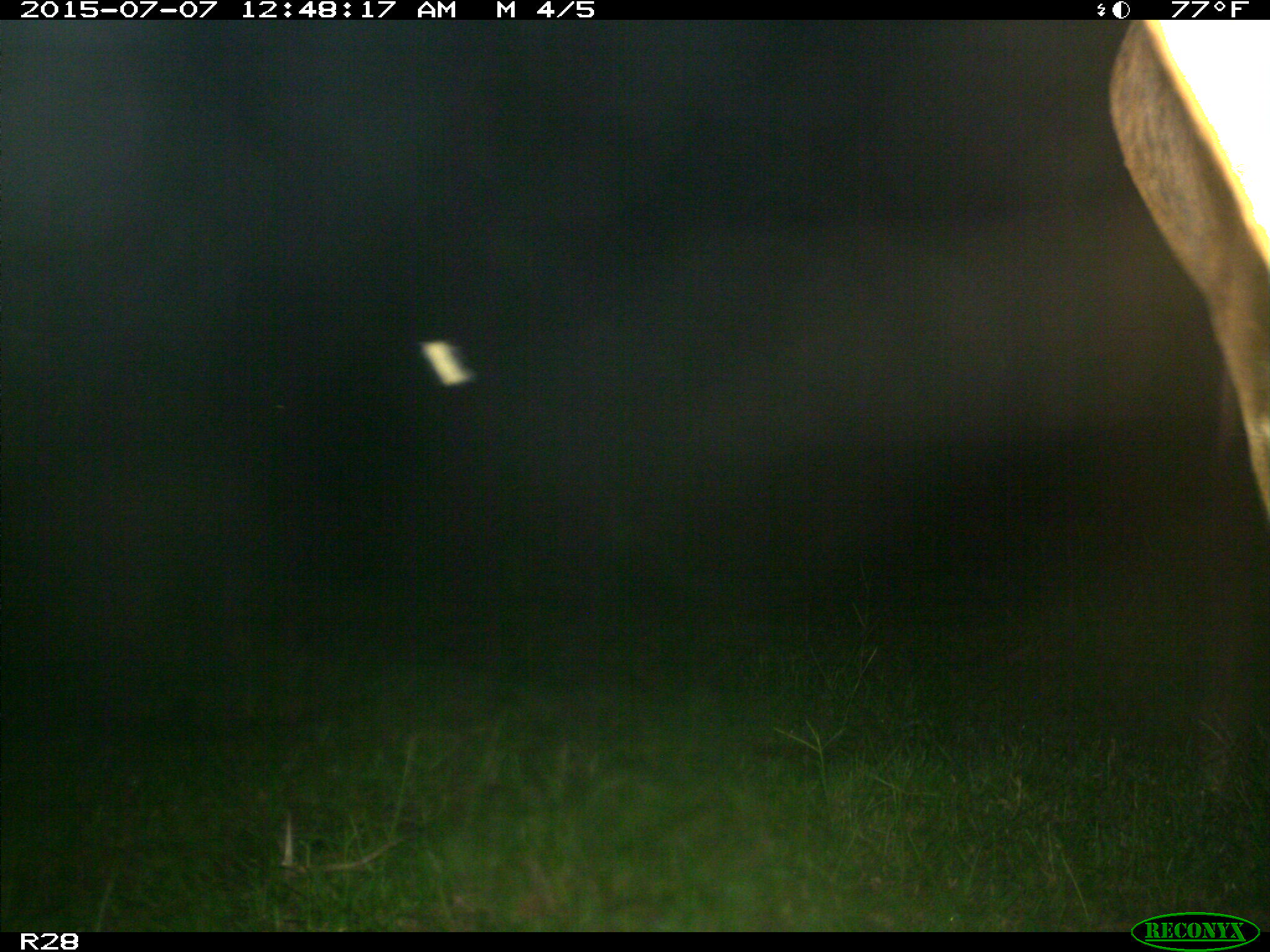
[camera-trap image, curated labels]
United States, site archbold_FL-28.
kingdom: Animalia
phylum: Chordata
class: Mammalia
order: Artiodactyla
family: Bovidae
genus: Bos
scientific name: Bos taurus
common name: domestic cow